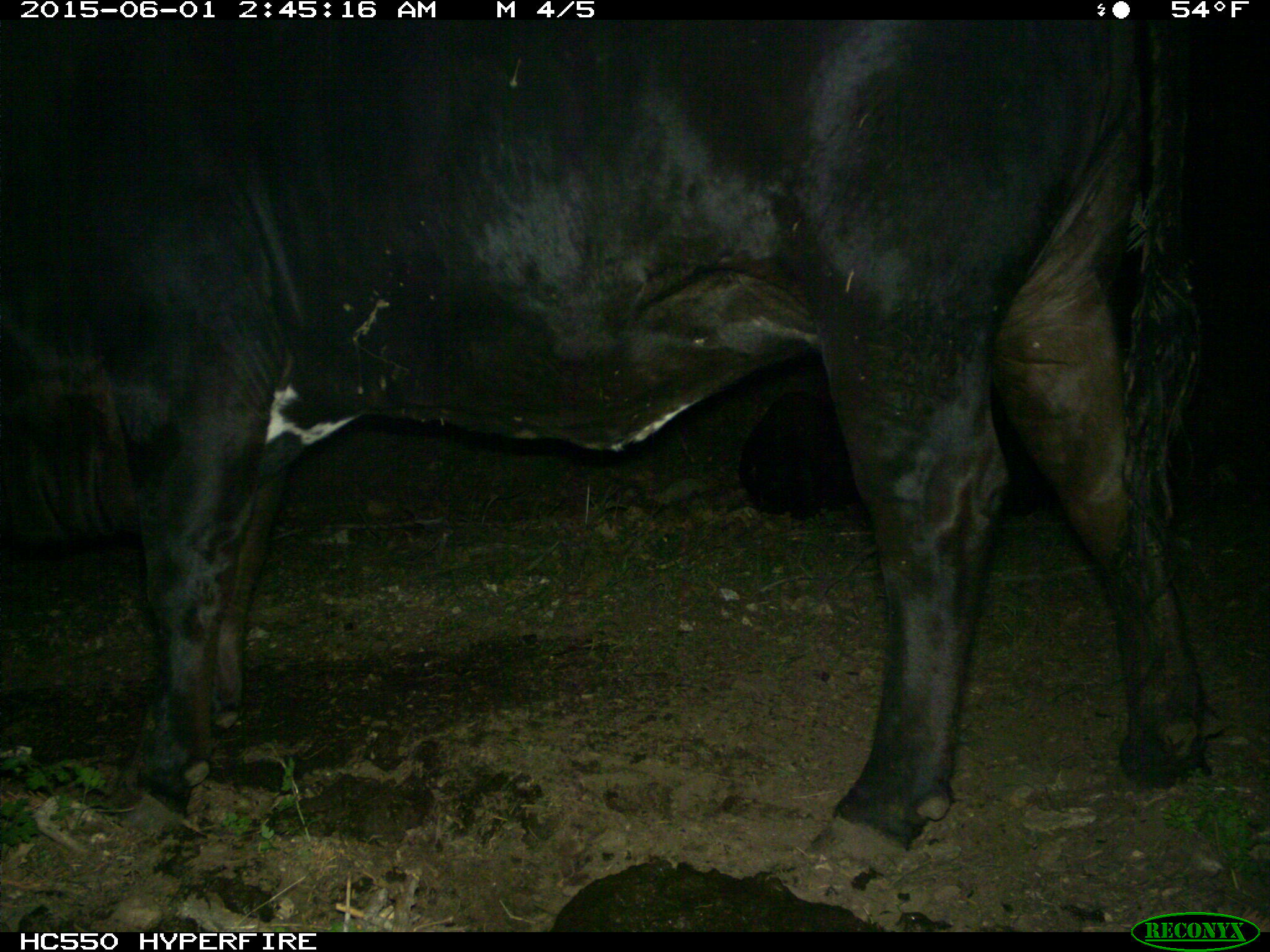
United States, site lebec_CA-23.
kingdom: Animalia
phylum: Chordata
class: Mammalia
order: Artiodactyla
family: Bovidae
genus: Bos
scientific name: Bos taurus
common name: domestic cow